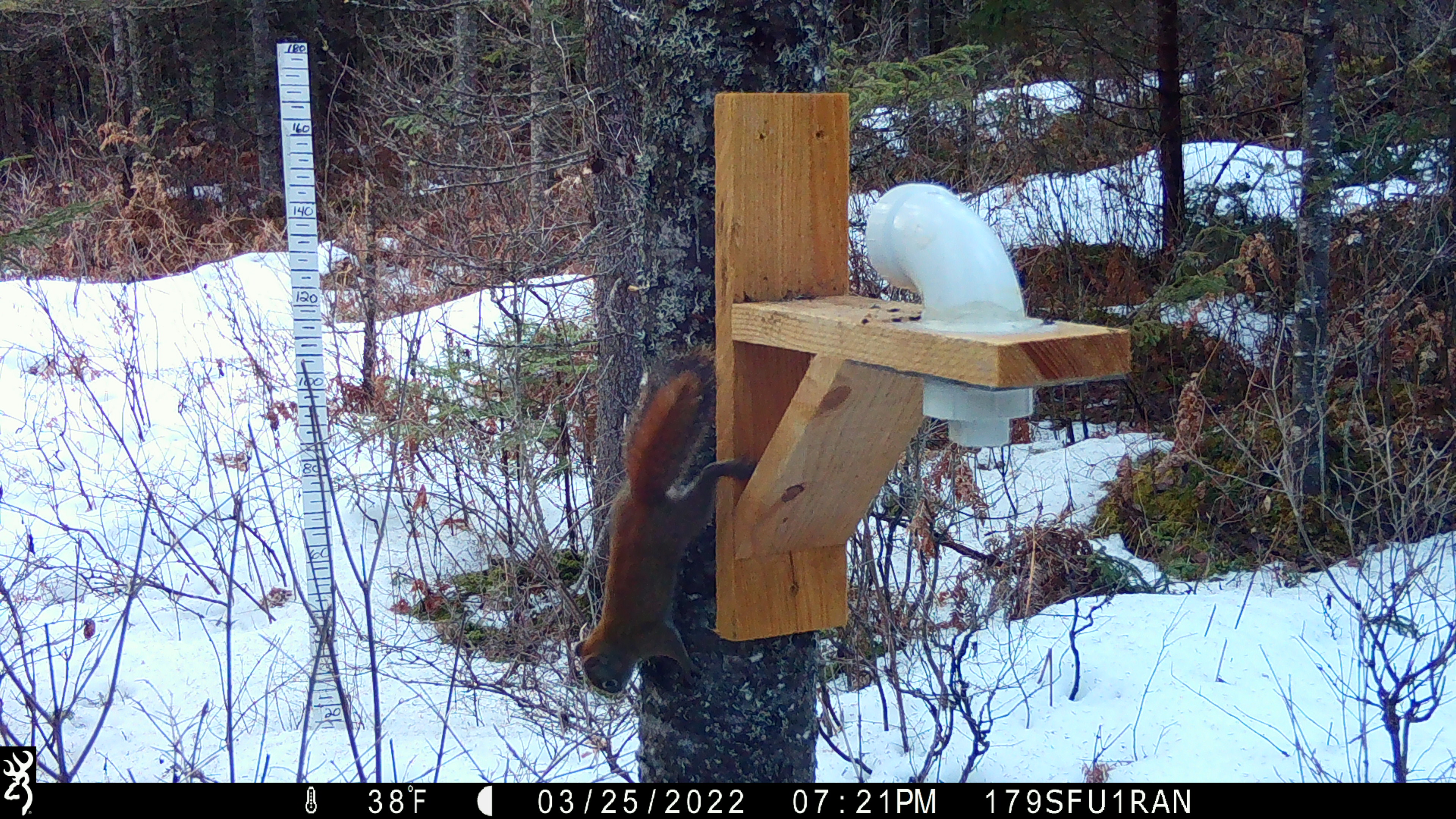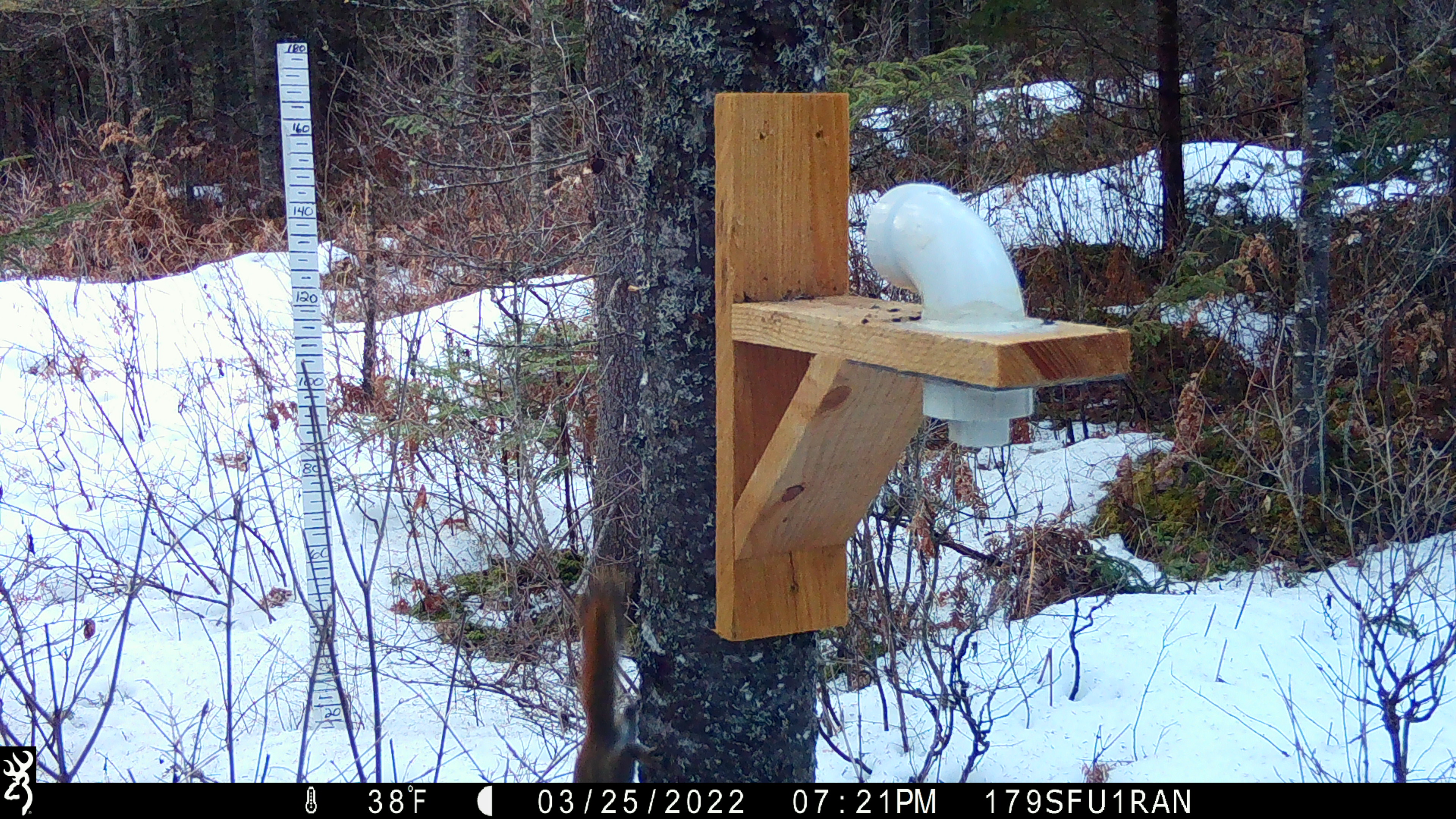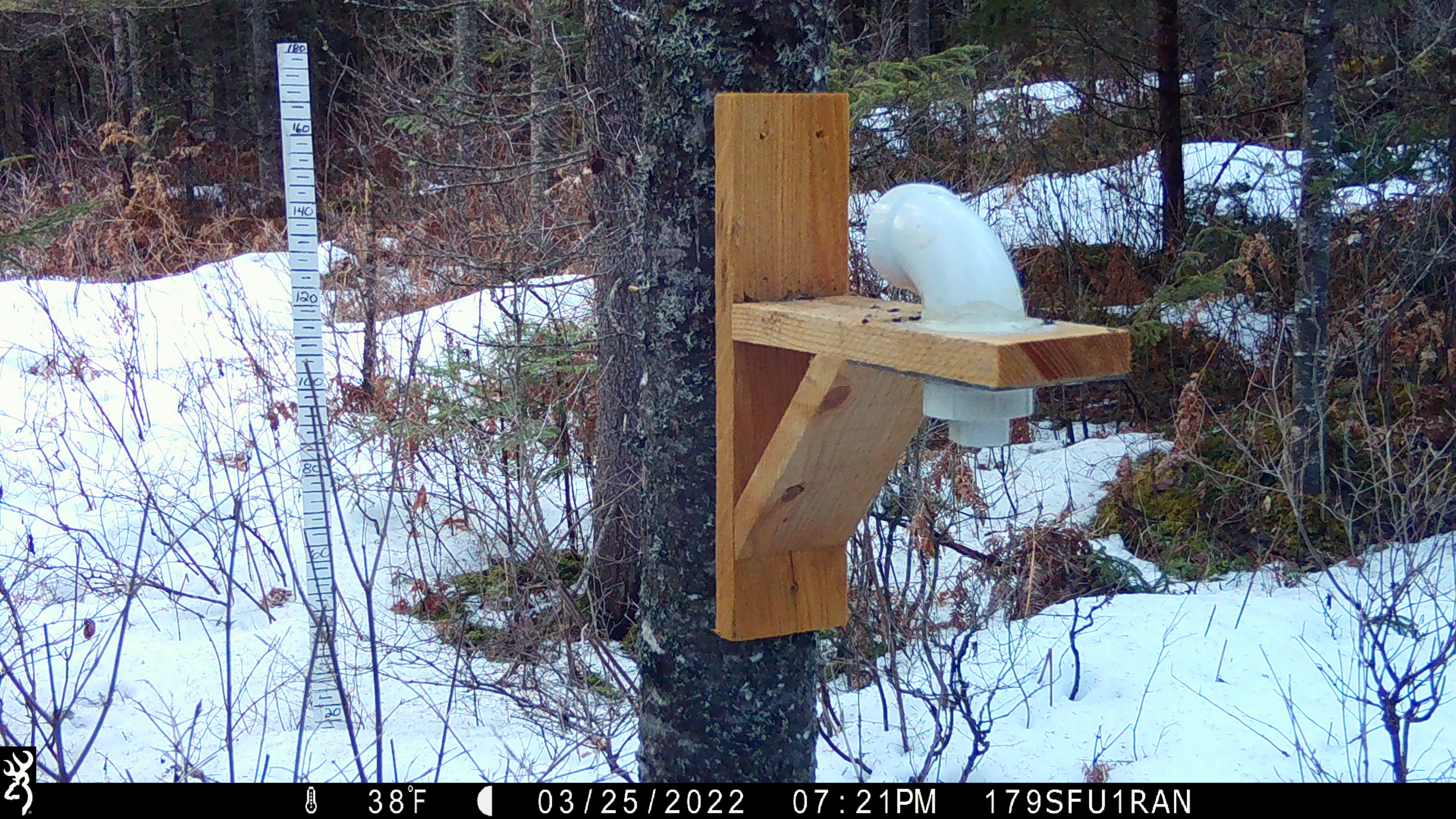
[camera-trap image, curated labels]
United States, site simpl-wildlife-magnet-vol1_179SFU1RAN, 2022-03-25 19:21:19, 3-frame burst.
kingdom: Animalia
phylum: Chordata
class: Mammalia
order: Rodentia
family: Sciuridae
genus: Tamiasciurus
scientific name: Tamiasciurus hudsonicus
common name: red squirrel